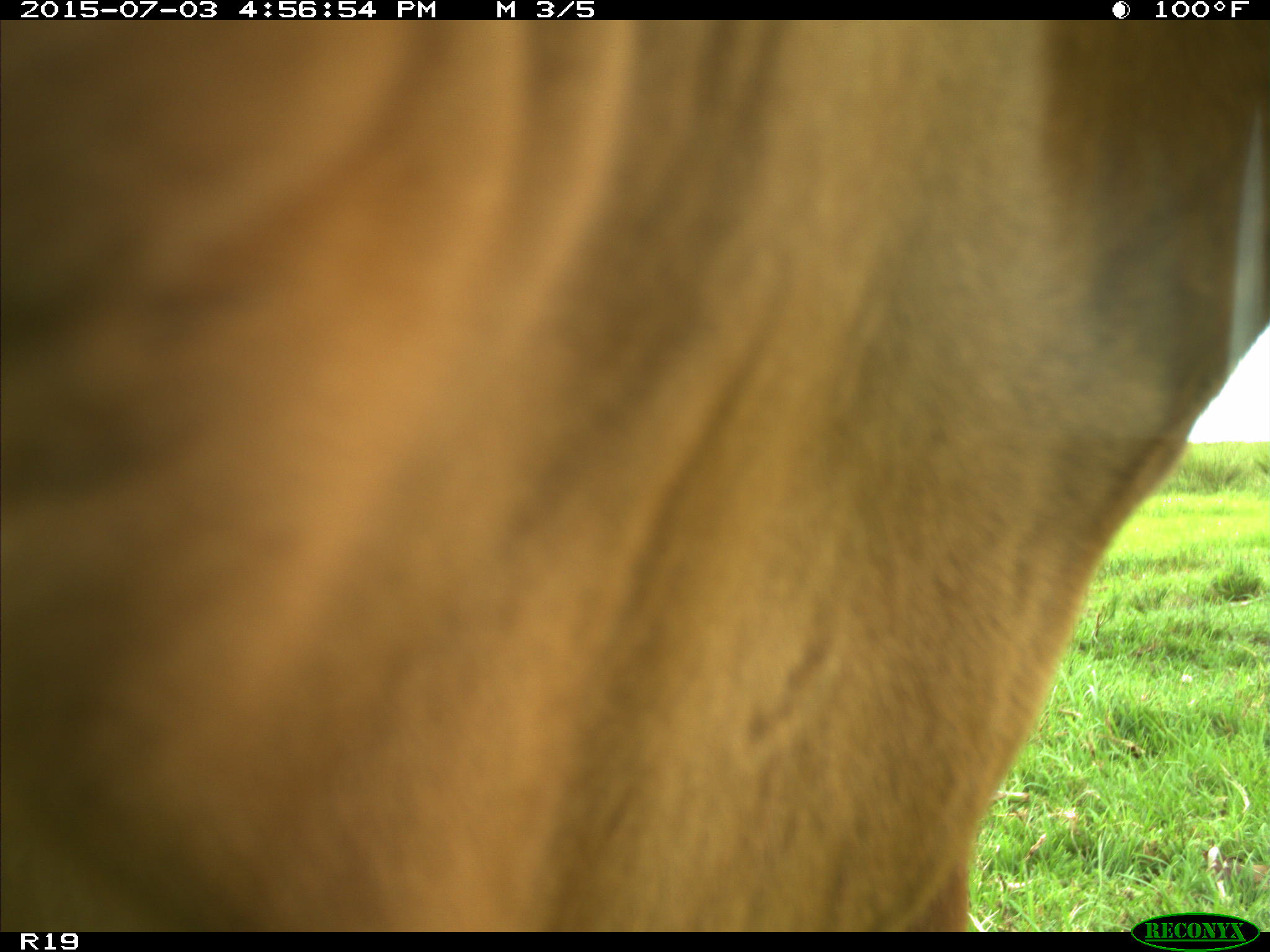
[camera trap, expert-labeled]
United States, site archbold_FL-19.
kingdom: Animalia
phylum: Chordata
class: Mammalia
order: Artiodactyla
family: Bovidae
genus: Bos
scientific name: Bos taurus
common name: domestic cow